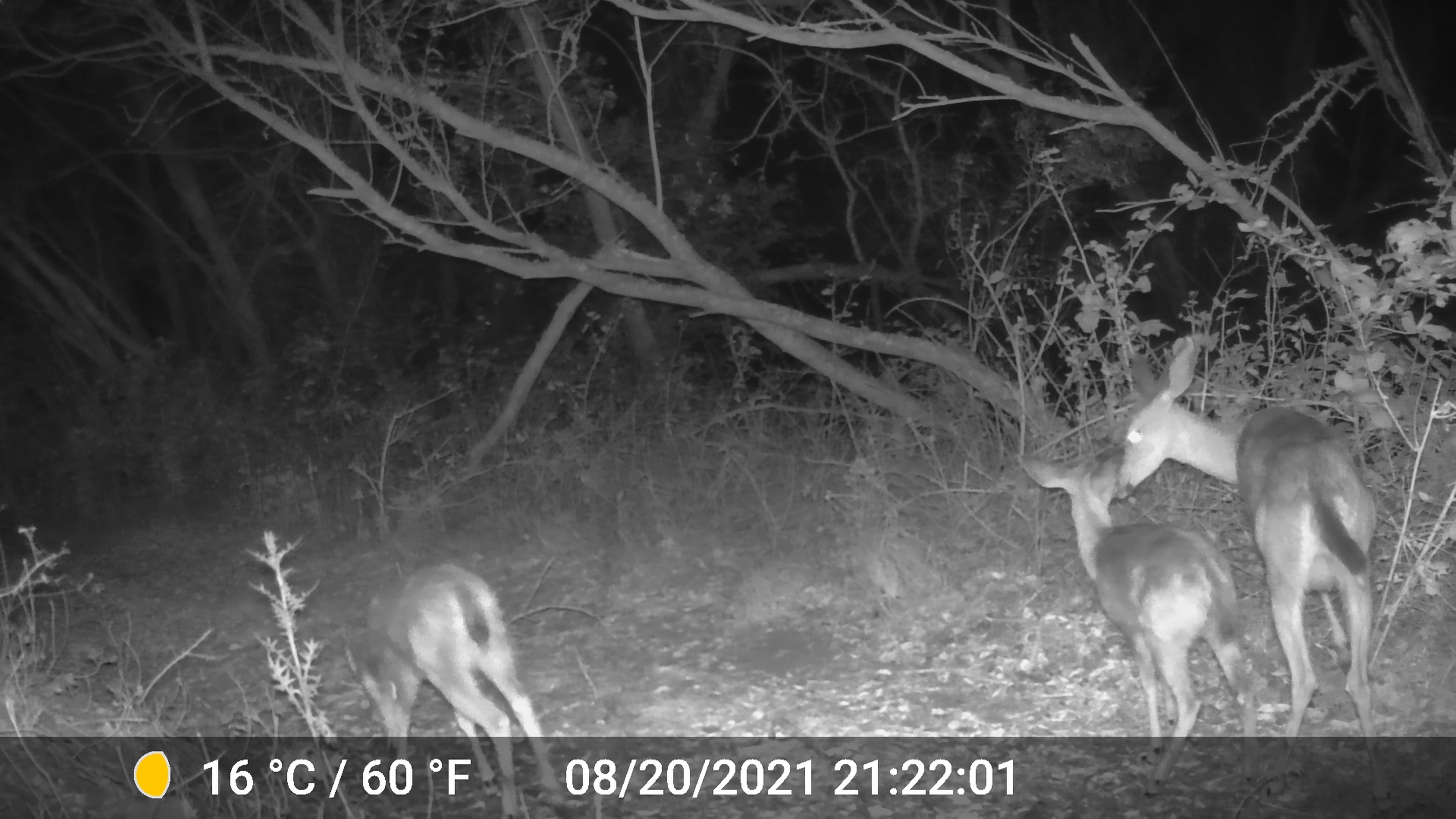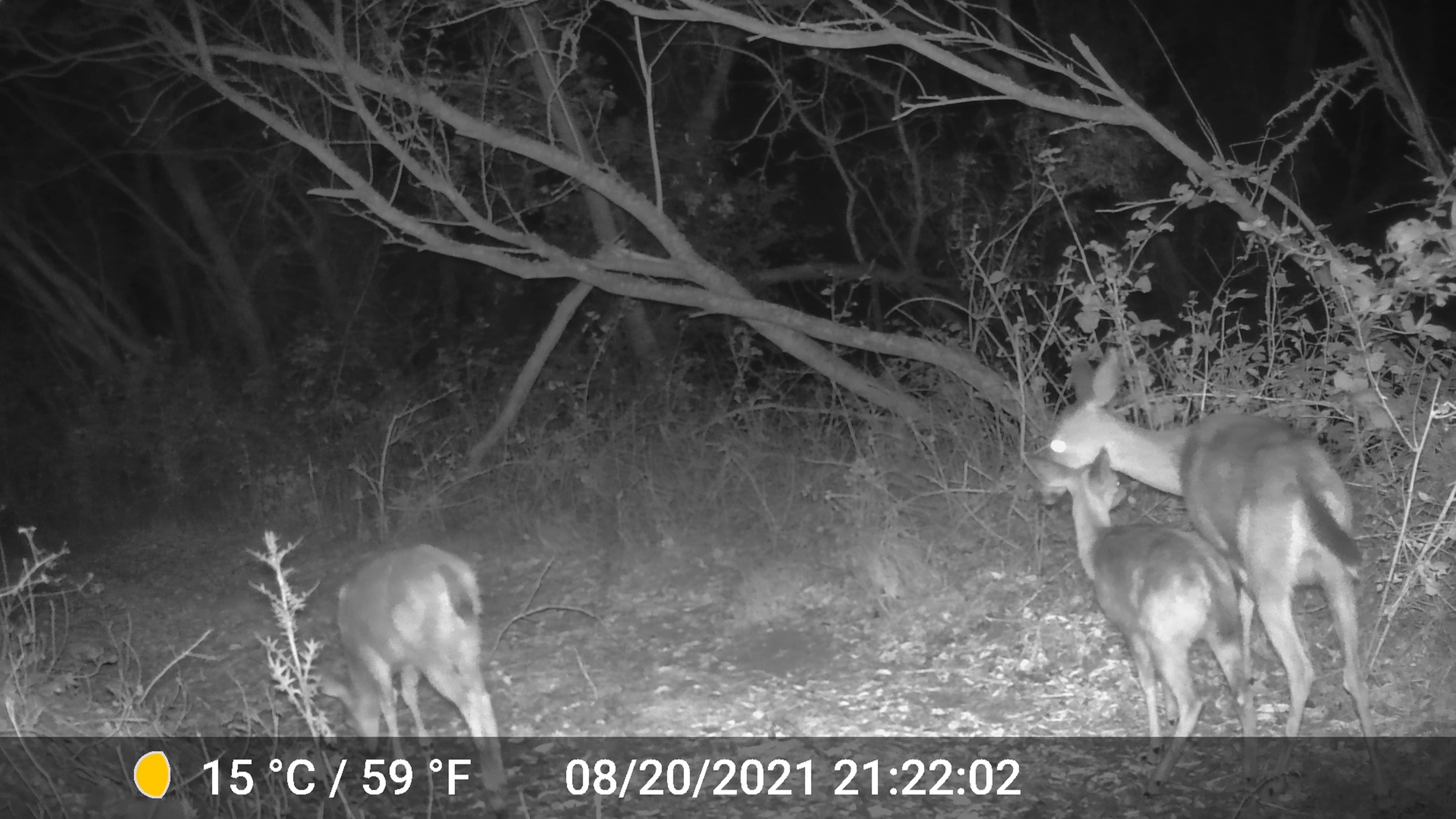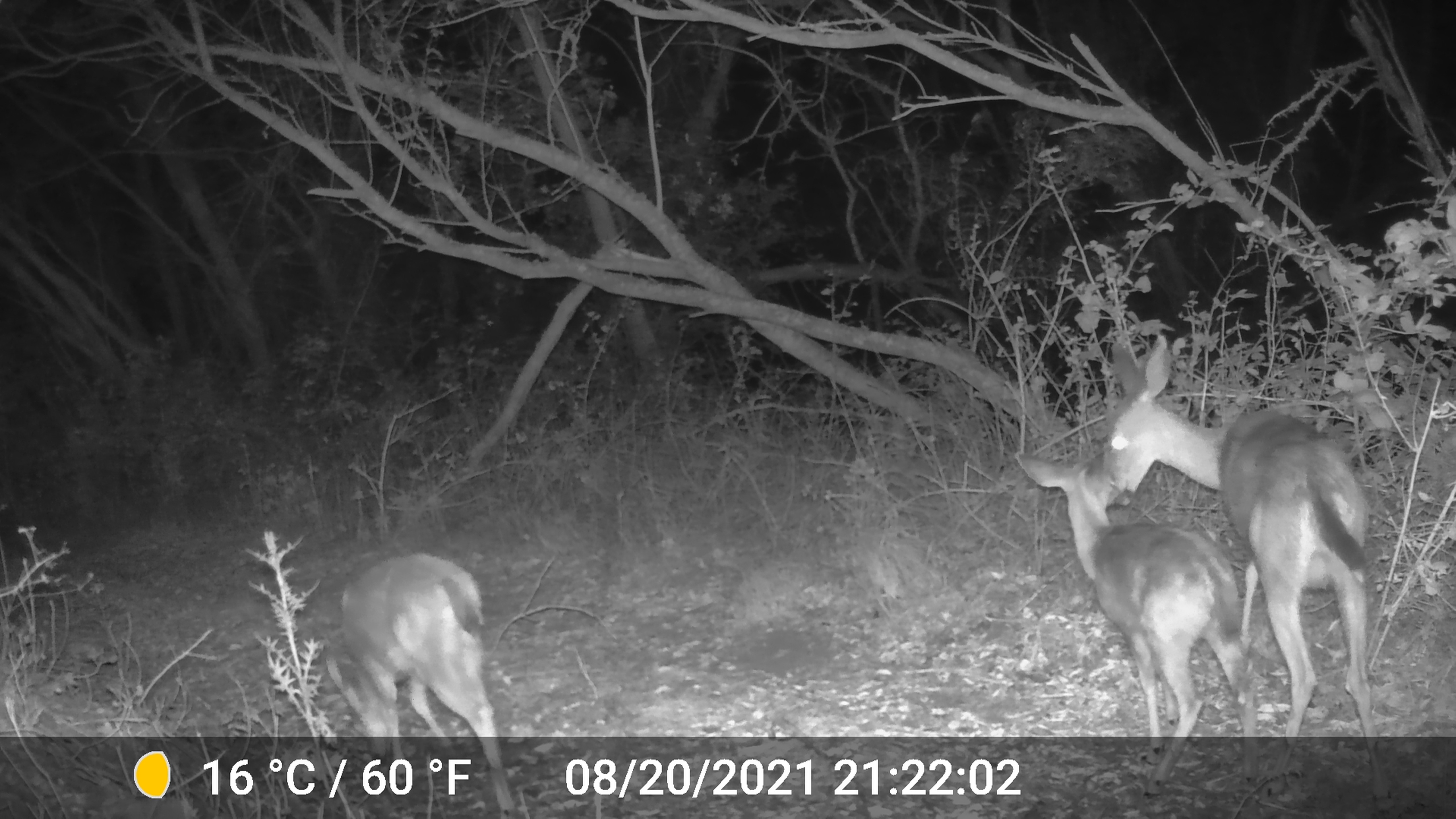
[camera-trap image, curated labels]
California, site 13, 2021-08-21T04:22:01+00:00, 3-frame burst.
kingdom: Animalia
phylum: Chordata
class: Mammalia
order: Artiodactyla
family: Cervidae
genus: Odocoileus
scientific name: Odocoileus hemionus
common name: mule deer